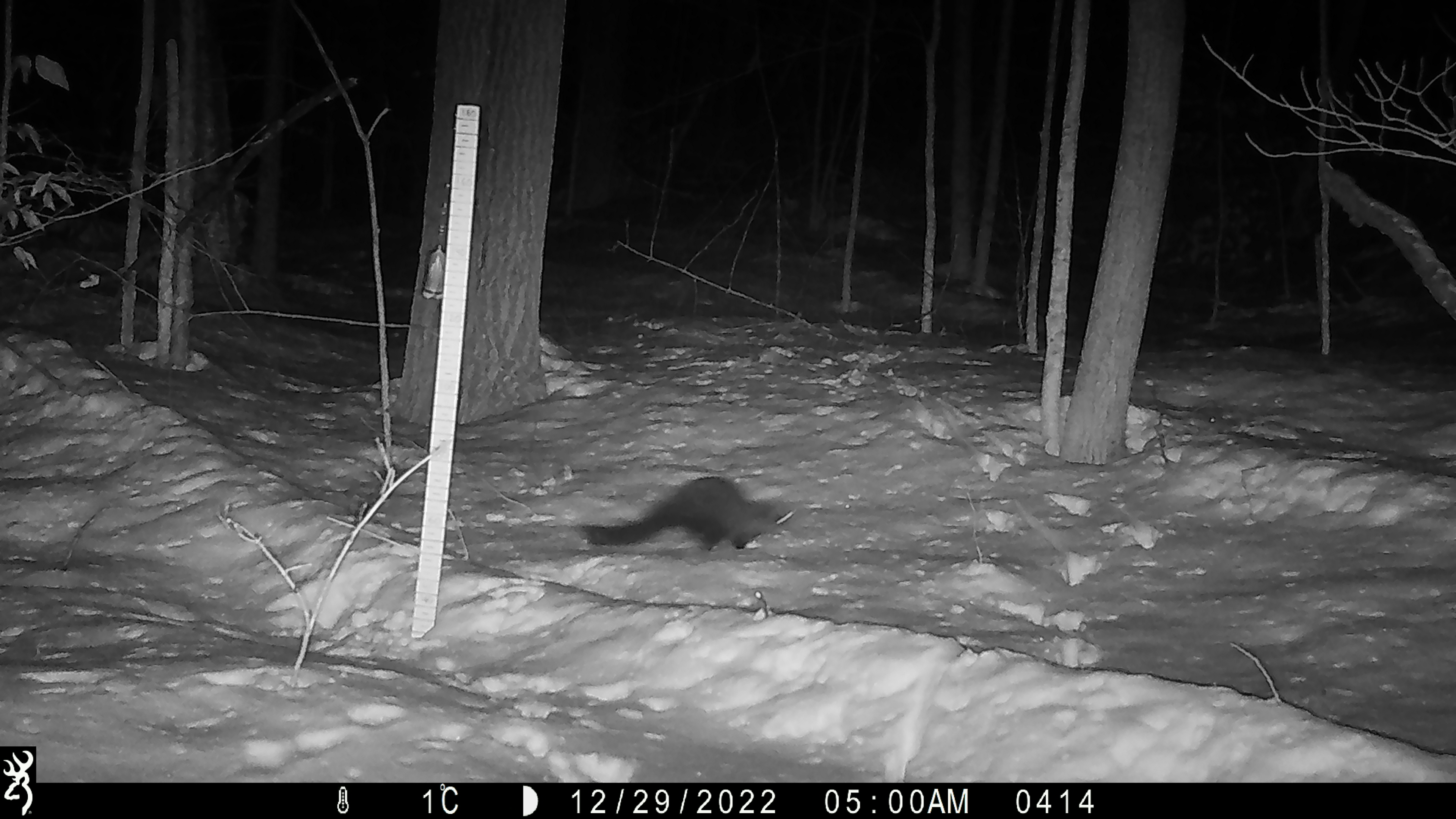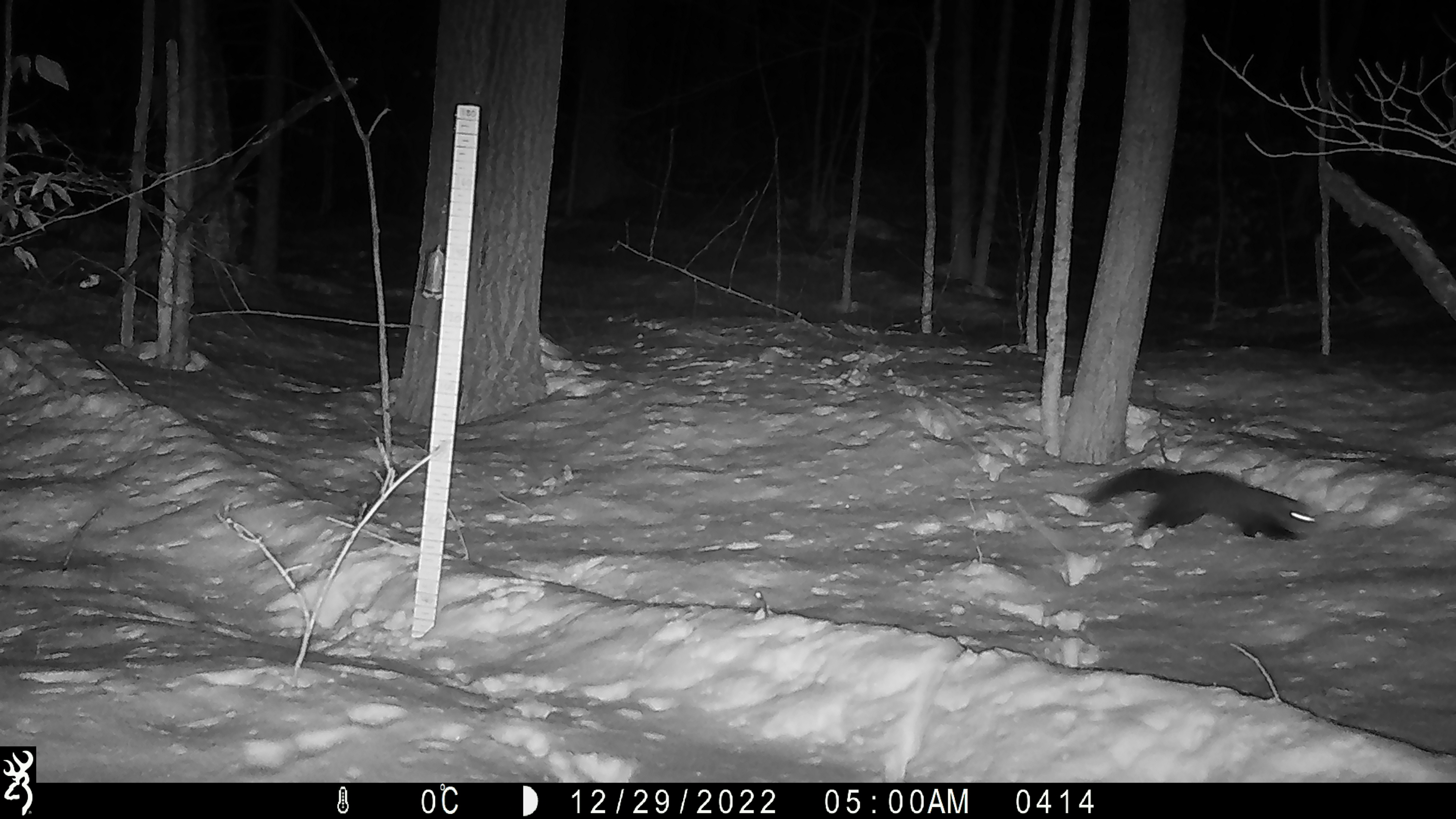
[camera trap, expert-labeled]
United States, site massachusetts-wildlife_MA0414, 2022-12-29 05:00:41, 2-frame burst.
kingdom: Animalia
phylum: Chordata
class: Mammalia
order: Carnivora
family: Mustelidae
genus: Pekania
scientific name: Pekania pennanti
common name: fisher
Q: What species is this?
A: Fisher (Pekania pennanti).